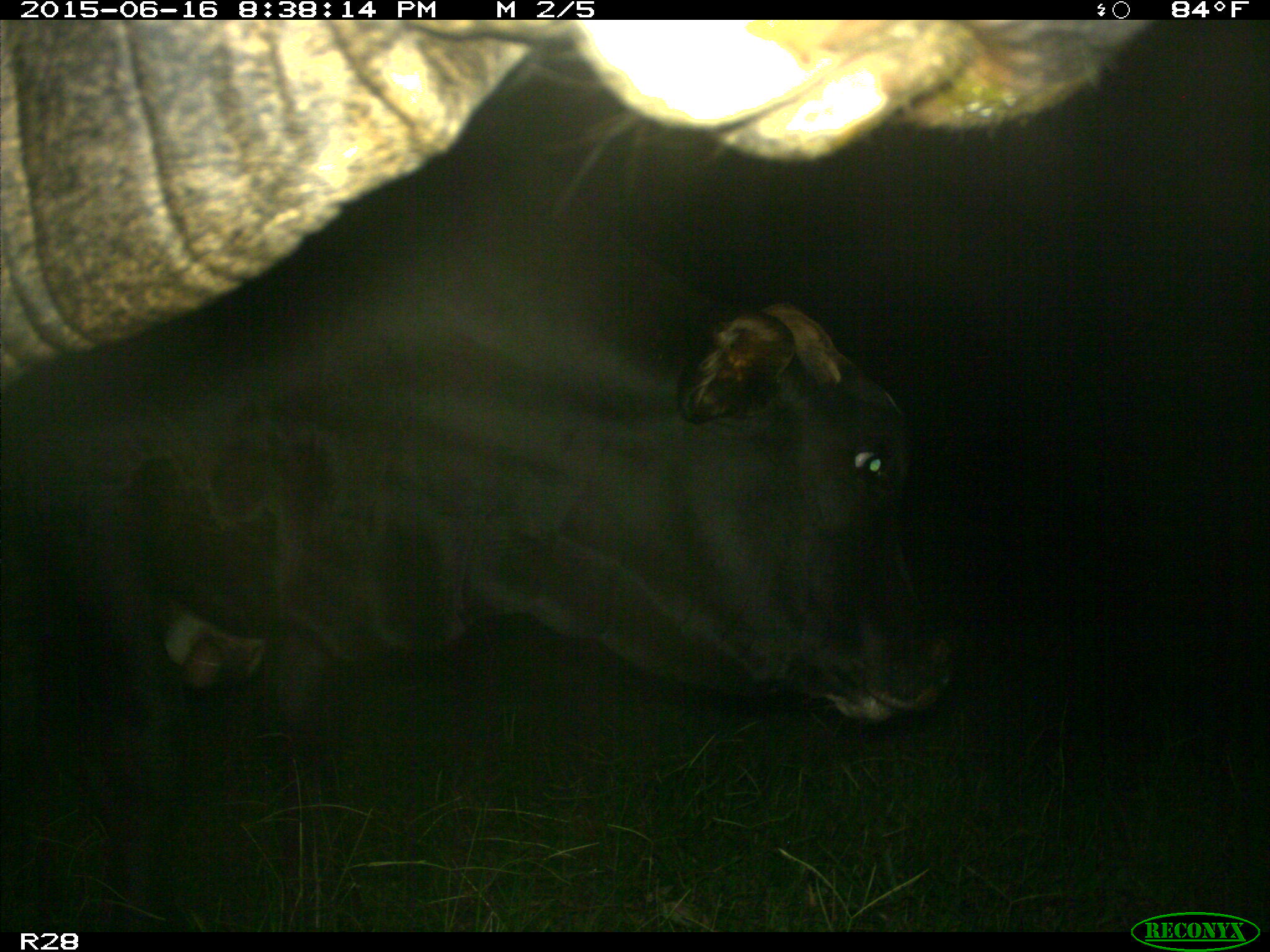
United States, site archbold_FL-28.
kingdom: Animalia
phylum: Chordata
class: Mammalia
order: Artiodactyla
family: Bovidae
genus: Bos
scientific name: Bos taurus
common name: domestic cow